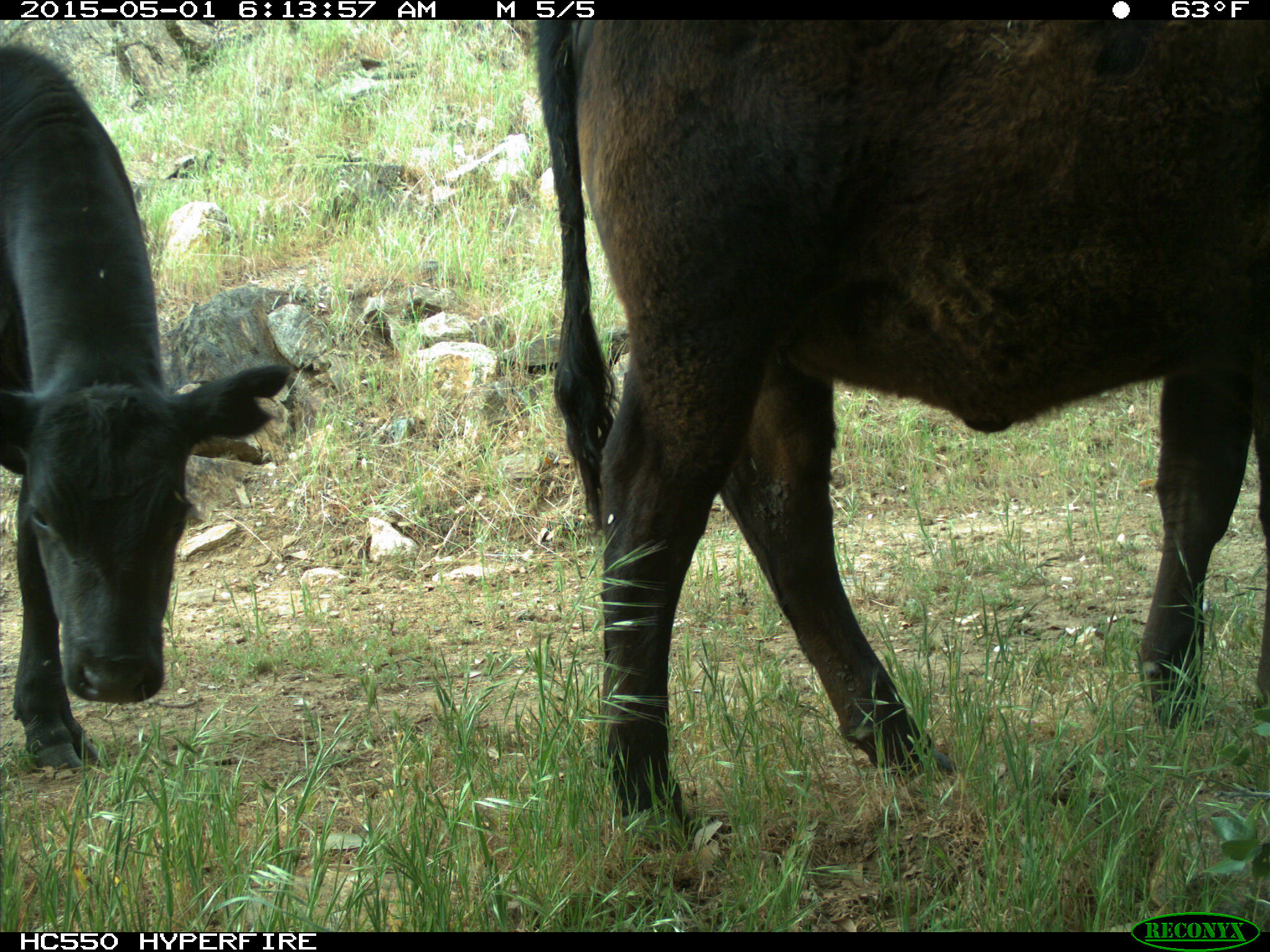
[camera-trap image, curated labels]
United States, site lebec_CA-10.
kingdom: Animalia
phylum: Chordata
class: Mammalia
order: Artiodactyla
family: Bovidae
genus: Bos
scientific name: Bos taurus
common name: domestic cow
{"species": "Bos taurus (domestic cow)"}